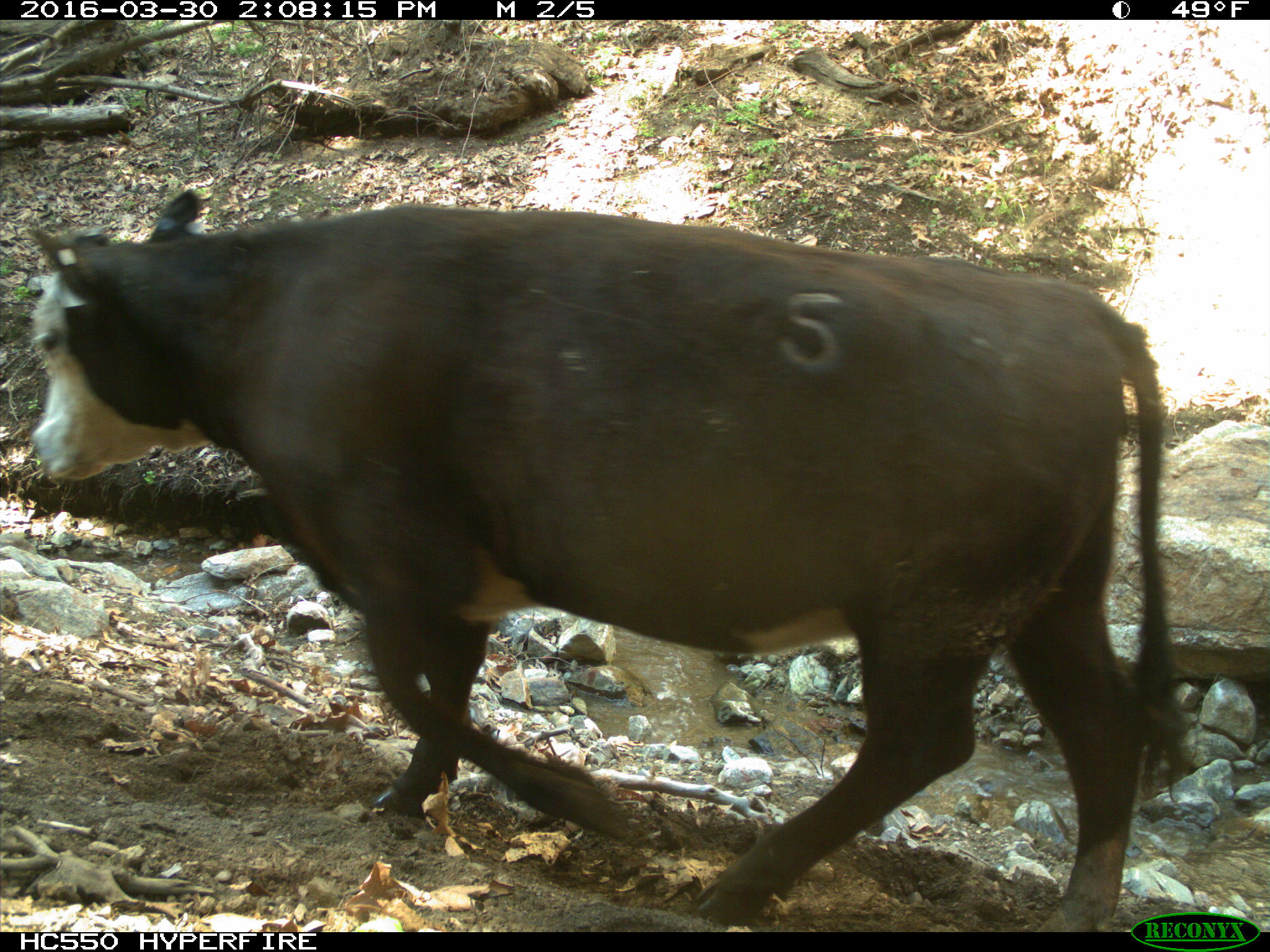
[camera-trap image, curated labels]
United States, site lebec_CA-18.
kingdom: Animalia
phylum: Chordata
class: Mammalia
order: Artiodactyla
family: Bovidae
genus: Bos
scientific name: Bos taurus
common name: domestic cow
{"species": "Bos taurus (domestic cow)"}